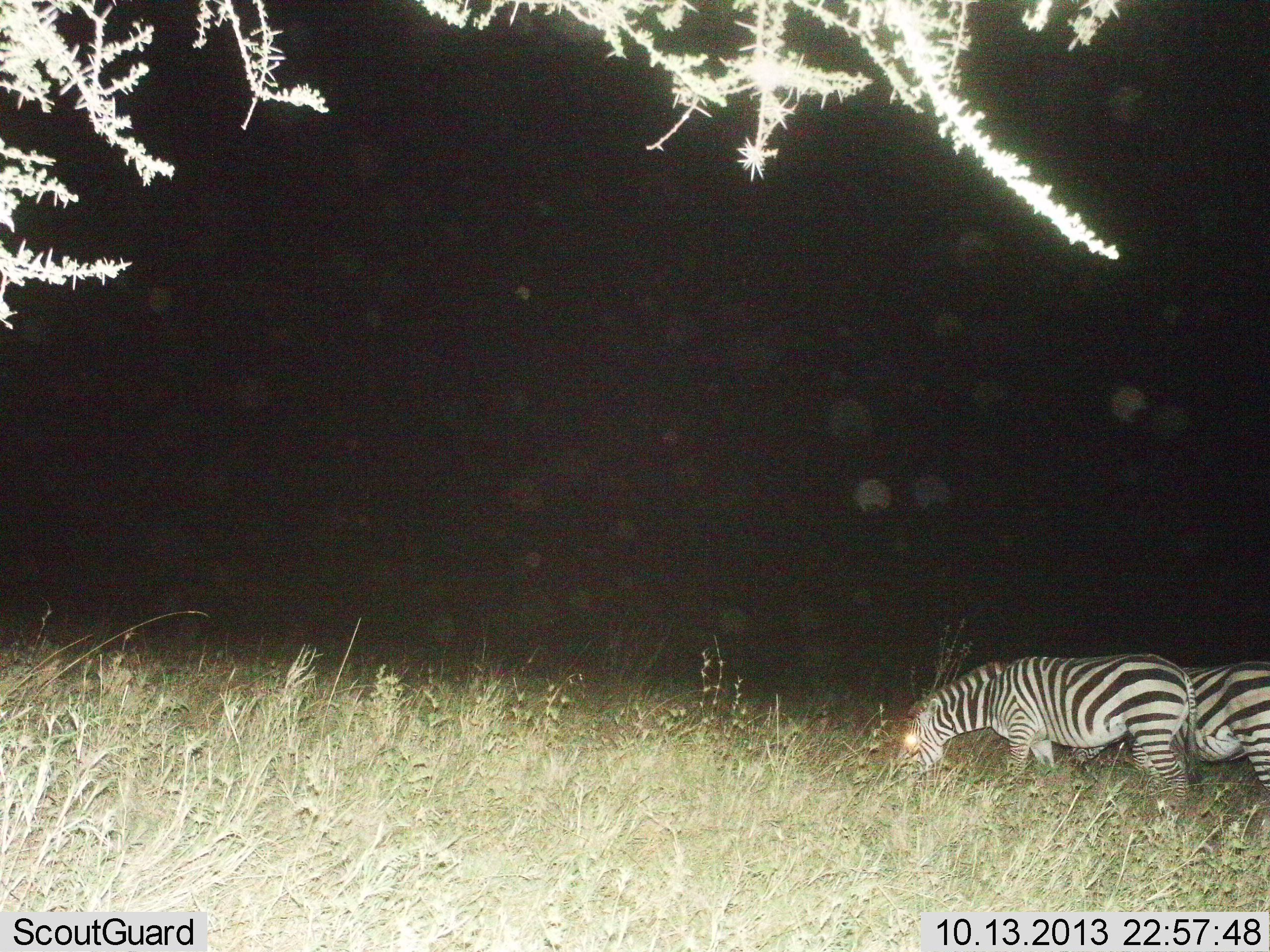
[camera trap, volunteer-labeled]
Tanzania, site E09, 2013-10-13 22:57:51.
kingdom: Animalia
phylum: Chordata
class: Mammalia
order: Perissodactyla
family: Equidae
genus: Equus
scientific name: Equus quagga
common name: plains zebra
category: zebra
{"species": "zebra (plains zebra) (Equus quagga)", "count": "2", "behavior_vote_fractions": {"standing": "9%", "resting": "0%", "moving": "3%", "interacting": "0%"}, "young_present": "0%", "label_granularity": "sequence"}